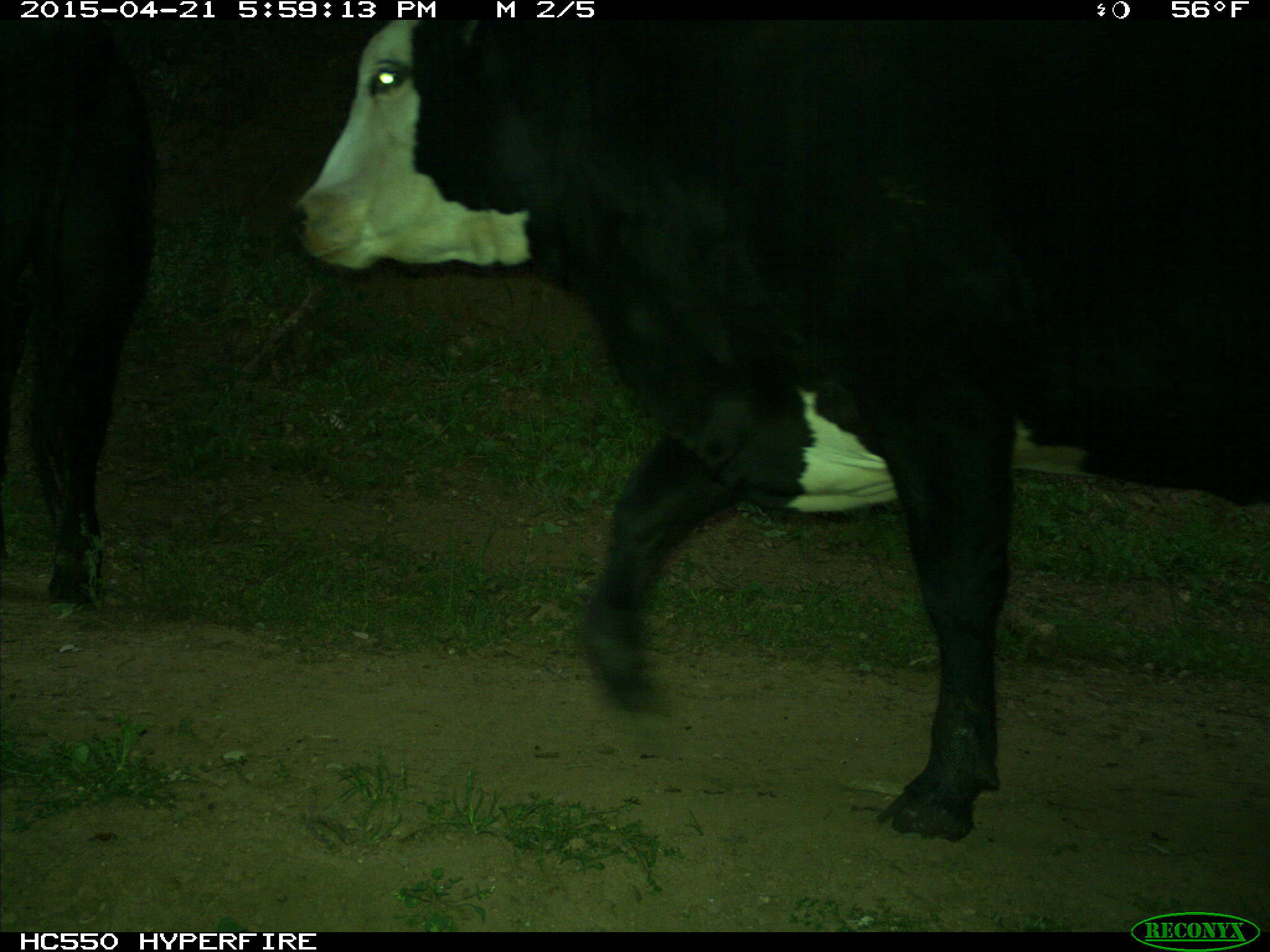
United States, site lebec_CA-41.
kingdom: Animalia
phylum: Chordata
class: Mammalia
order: Artiodactyla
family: Bovidae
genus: Bos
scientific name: Bos taurus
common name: domestic cow